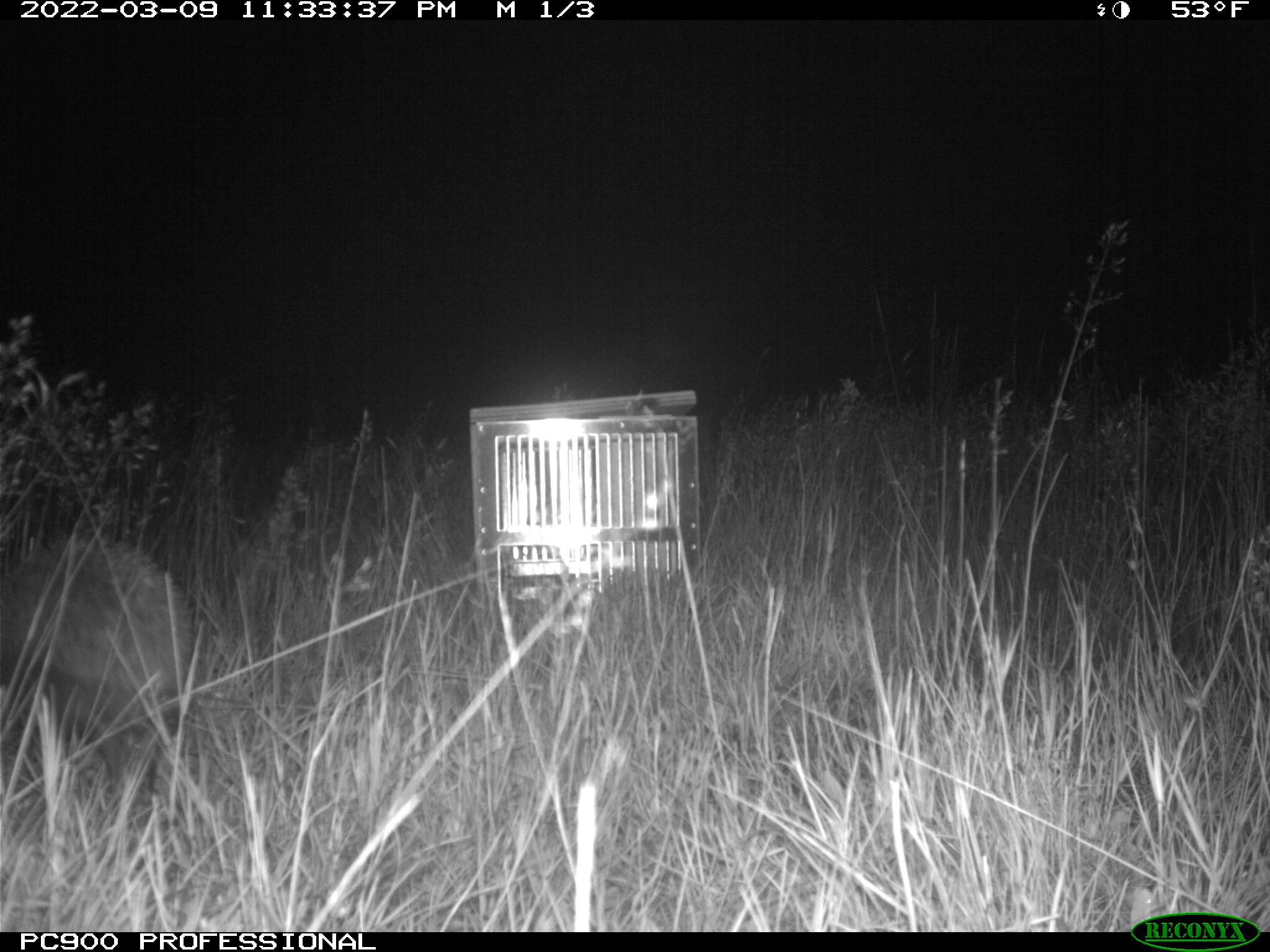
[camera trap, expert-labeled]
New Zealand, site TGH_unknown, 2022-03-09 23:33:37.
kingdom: Animalia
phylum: Chordata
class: Mammalia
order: Eulipotyphla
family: Erinaceidae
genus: Erinaceus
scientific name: Erinaceus europaeus europaeus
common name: european hedgehog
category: hedgehog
Hedgehog (european hedgehog) (Erinaceus europaeus europaeus).